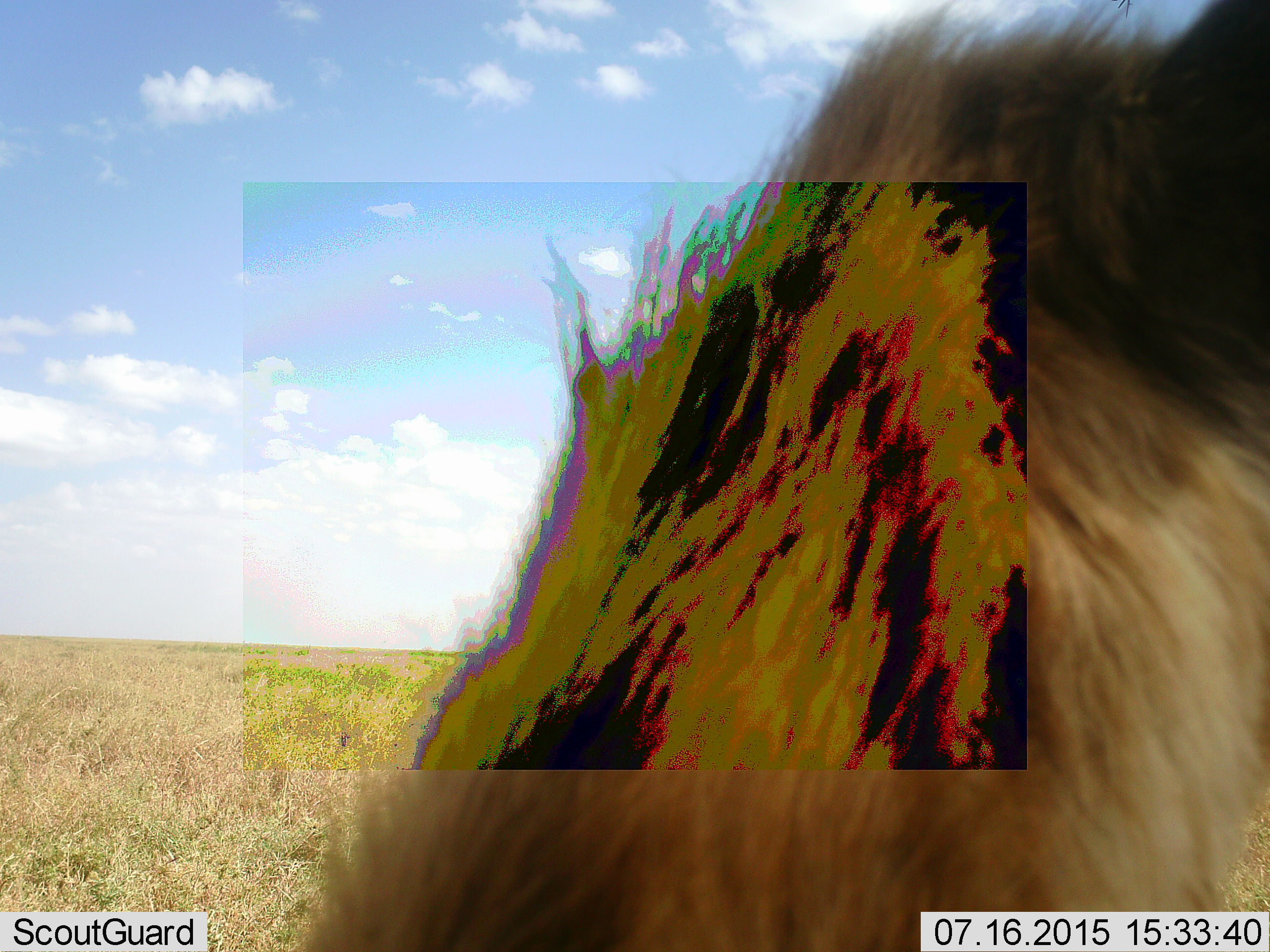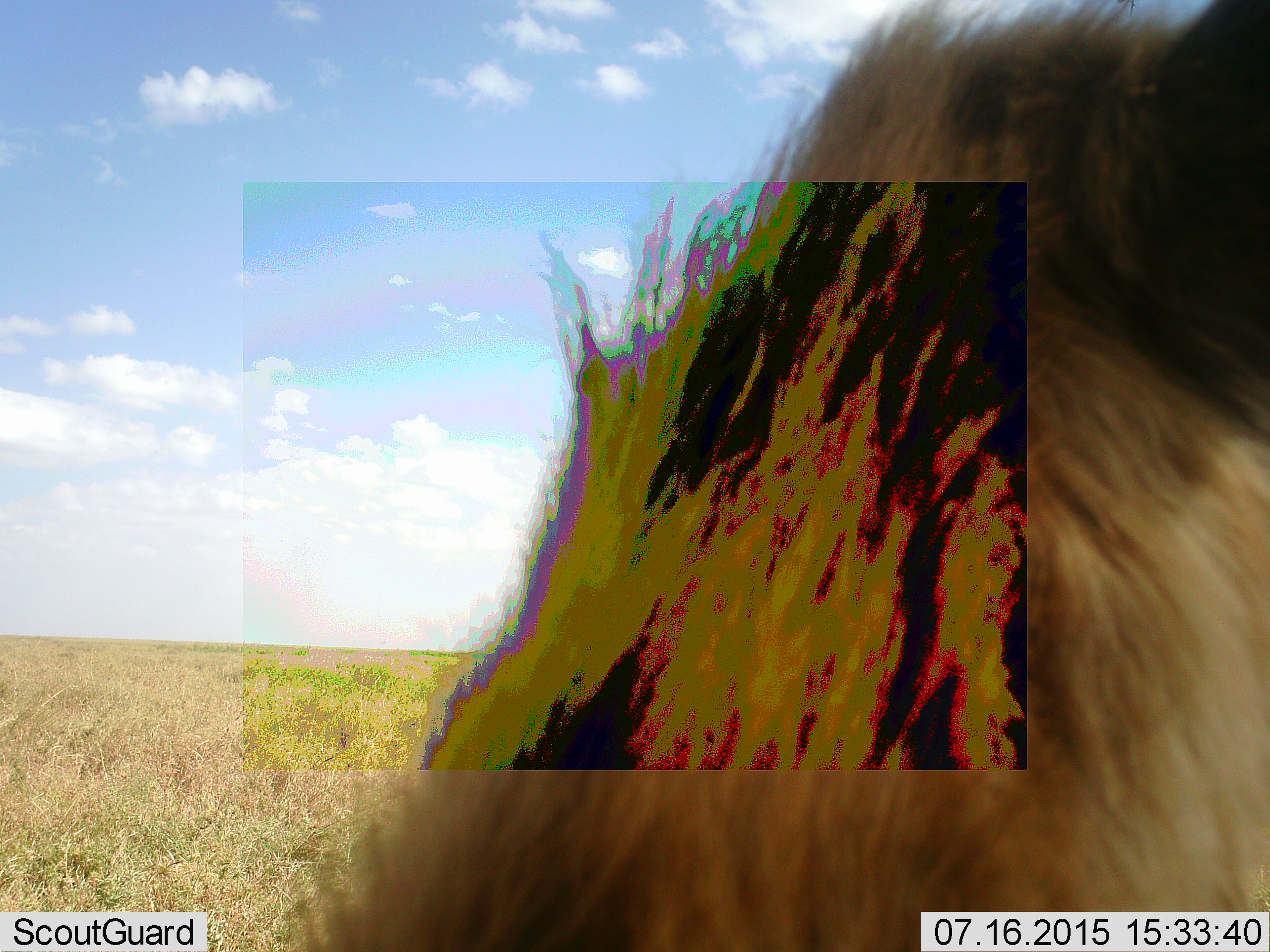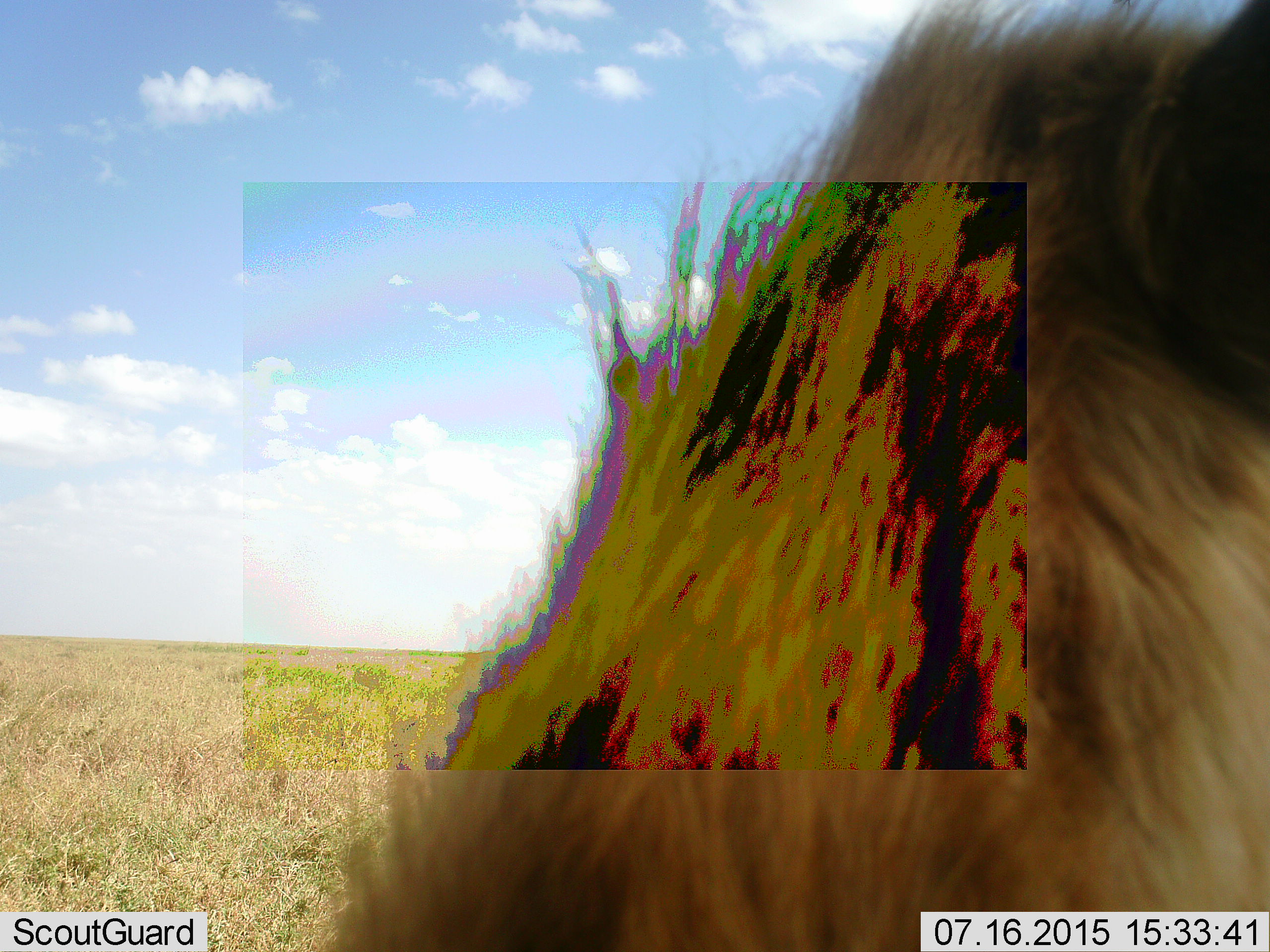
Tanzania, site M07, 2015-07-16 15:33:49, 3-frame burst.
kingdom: Animalia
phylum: Chordata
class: Mammalia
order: Carnivora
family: Hyaenidae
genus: Crocuta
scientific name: Crocuta crocuta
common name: spotted hyena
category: hyenaspotted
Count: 1.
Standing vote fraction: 33%.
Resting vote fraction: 50%.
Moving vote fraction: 17%.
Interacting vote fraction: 0%.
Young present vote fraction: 0%.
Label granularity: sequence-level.